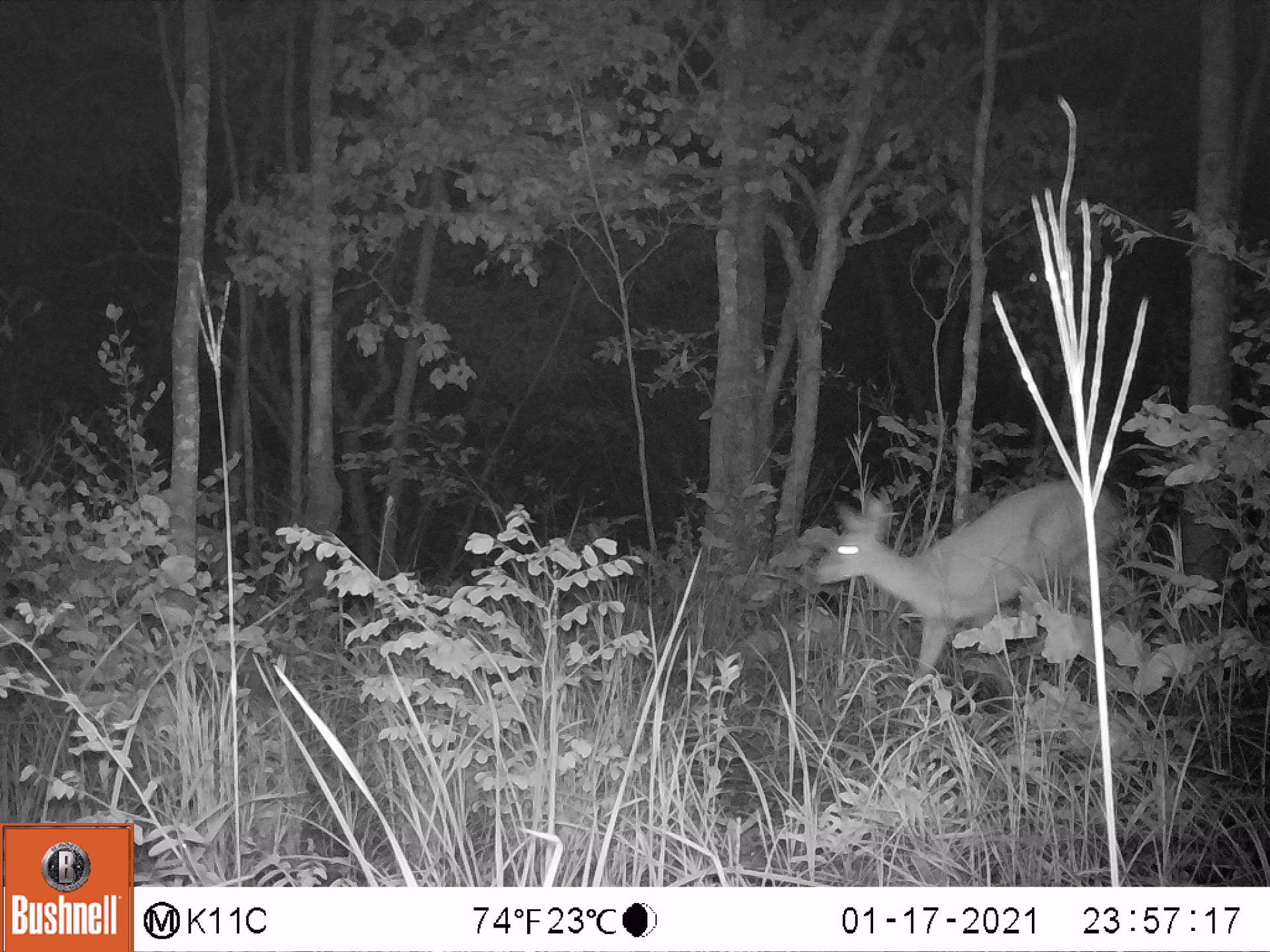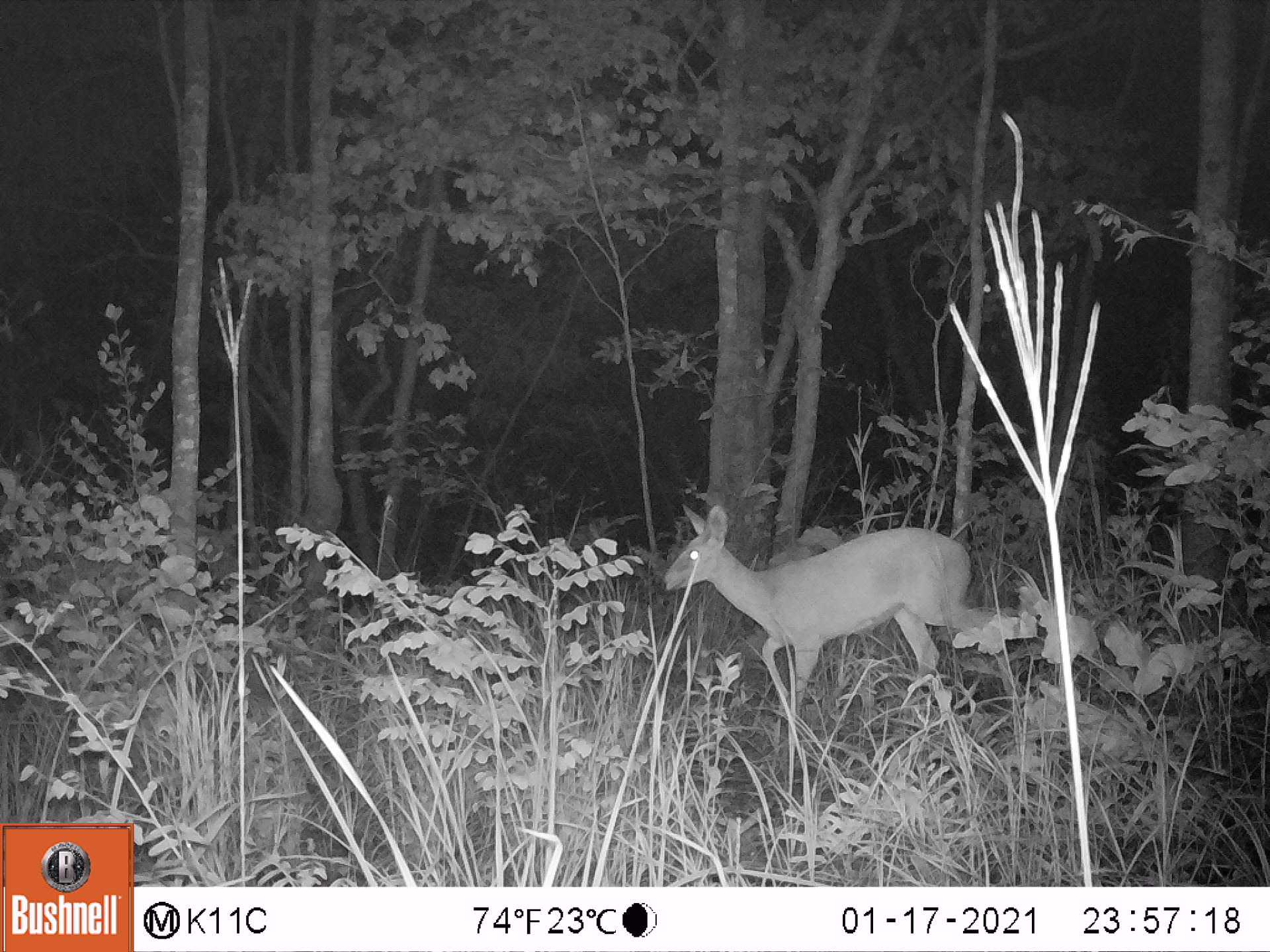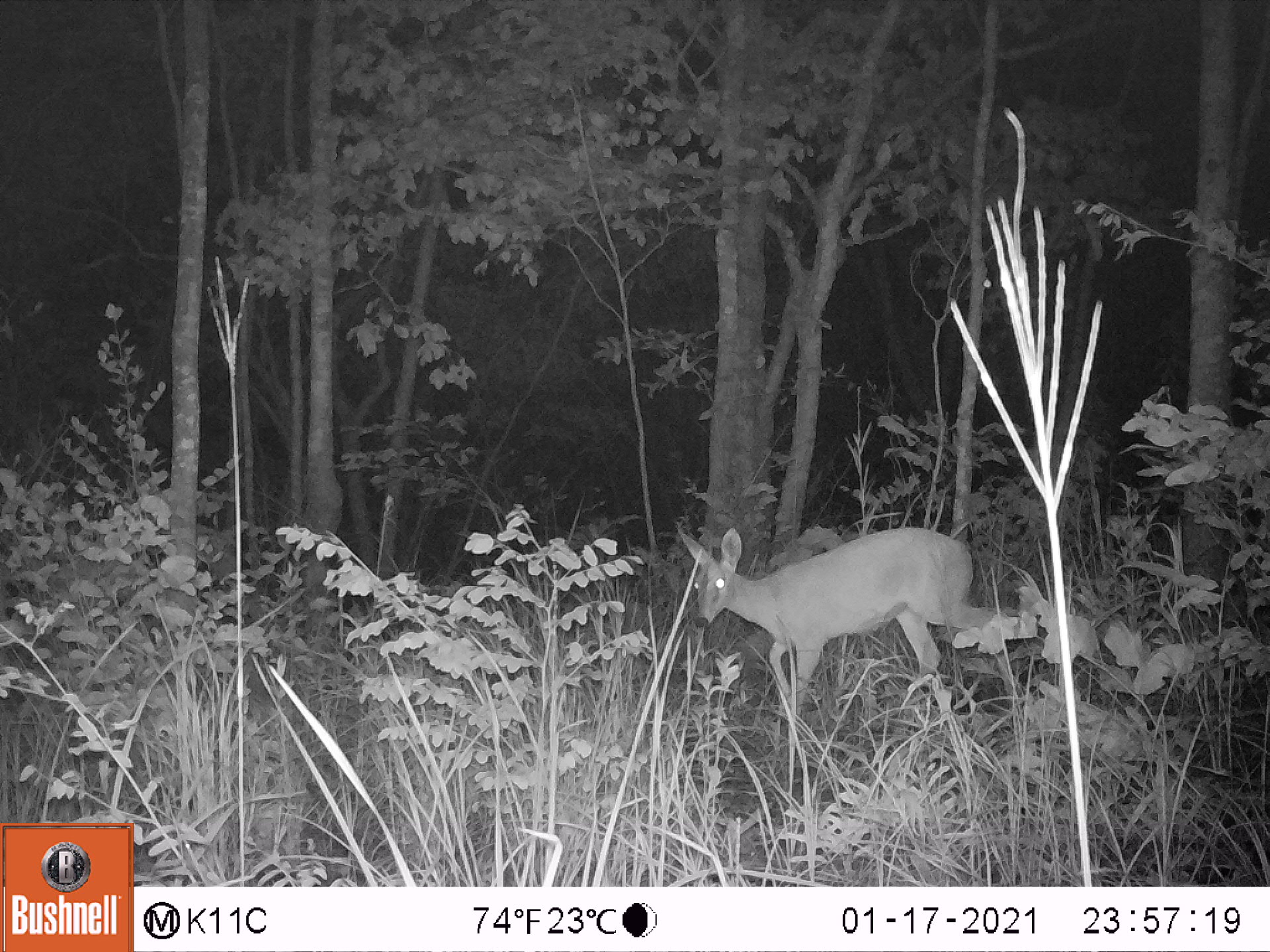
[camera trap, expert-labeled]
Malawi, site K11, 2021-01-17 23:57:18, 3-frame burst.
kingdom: Animalia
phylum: Chordata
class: Mammalia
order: Artiodactyla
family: Bovidae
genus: Sylvicapra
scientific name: Sylvicapra grimmia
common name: common duiker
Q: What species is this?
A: Common duiker (Sylvicapra grimmia).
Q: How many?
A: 1.